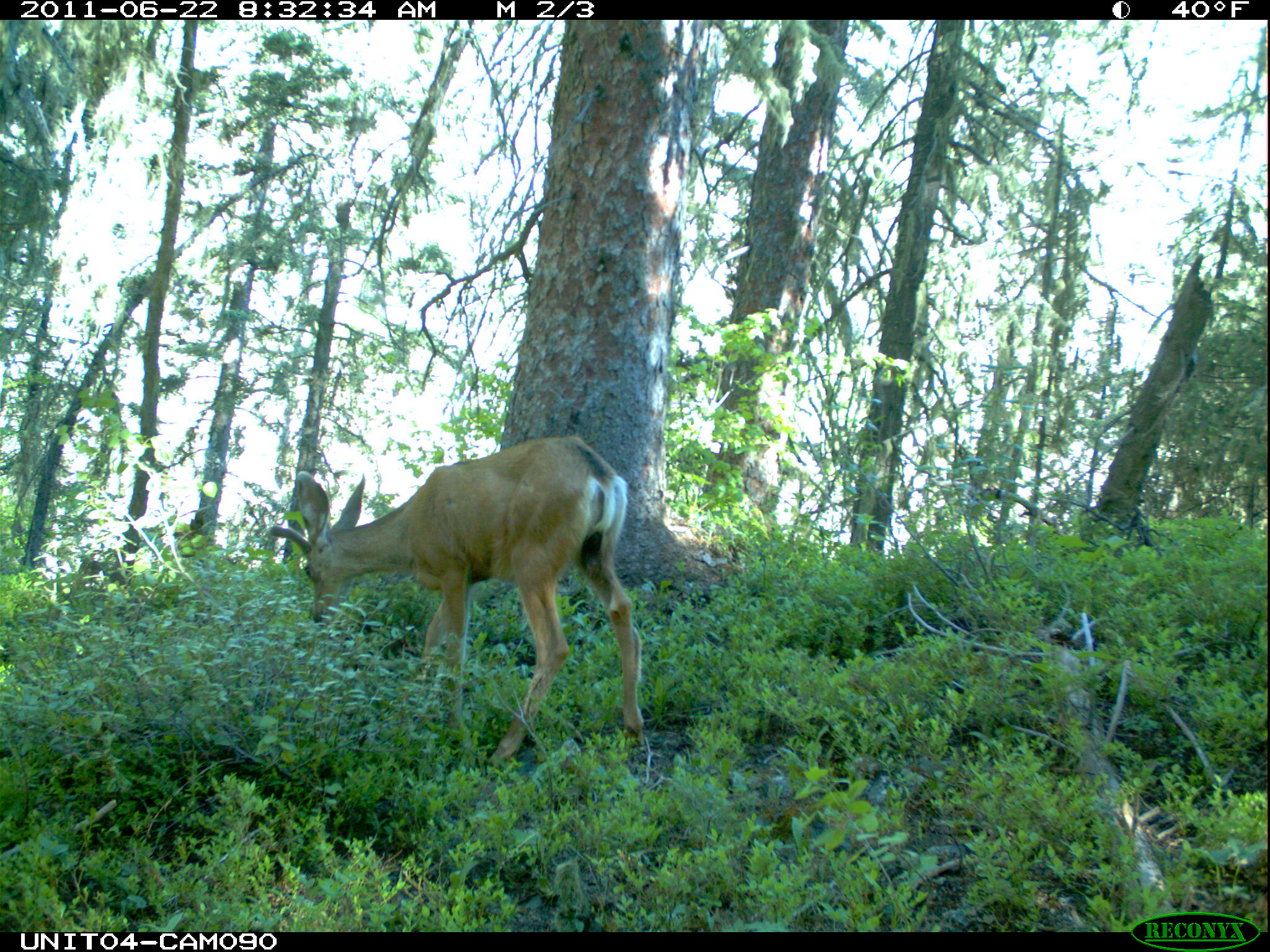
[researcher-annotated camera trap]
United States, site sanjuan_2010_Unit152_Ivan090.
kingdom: Animalia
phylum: Chordata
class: Mammalia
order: Artiodactyla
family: Cervidae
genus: Odocoileus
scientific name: Odocoileus hemionus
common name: mule deer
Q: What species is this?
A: Odocoileus hemionus (mule deer).